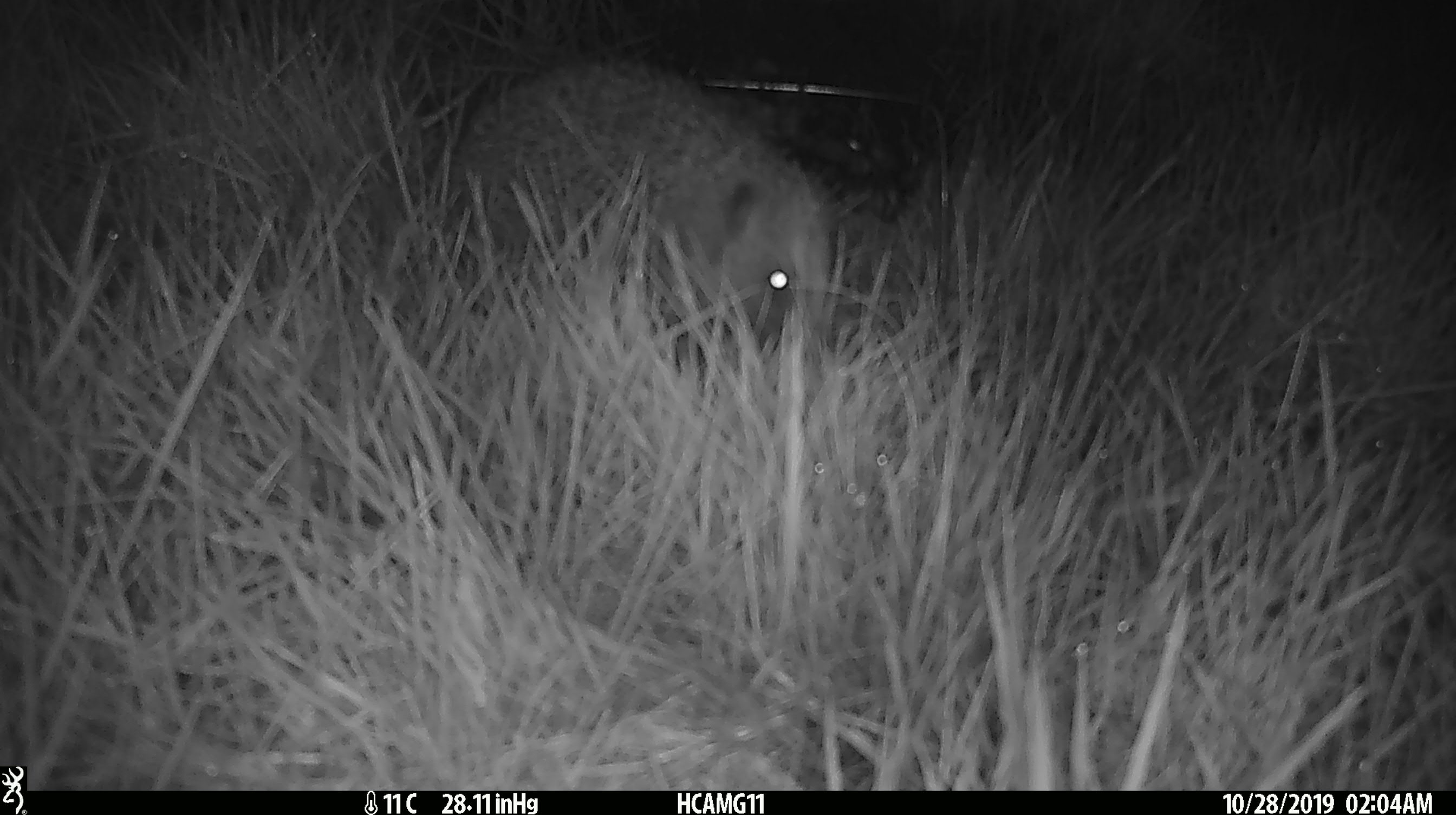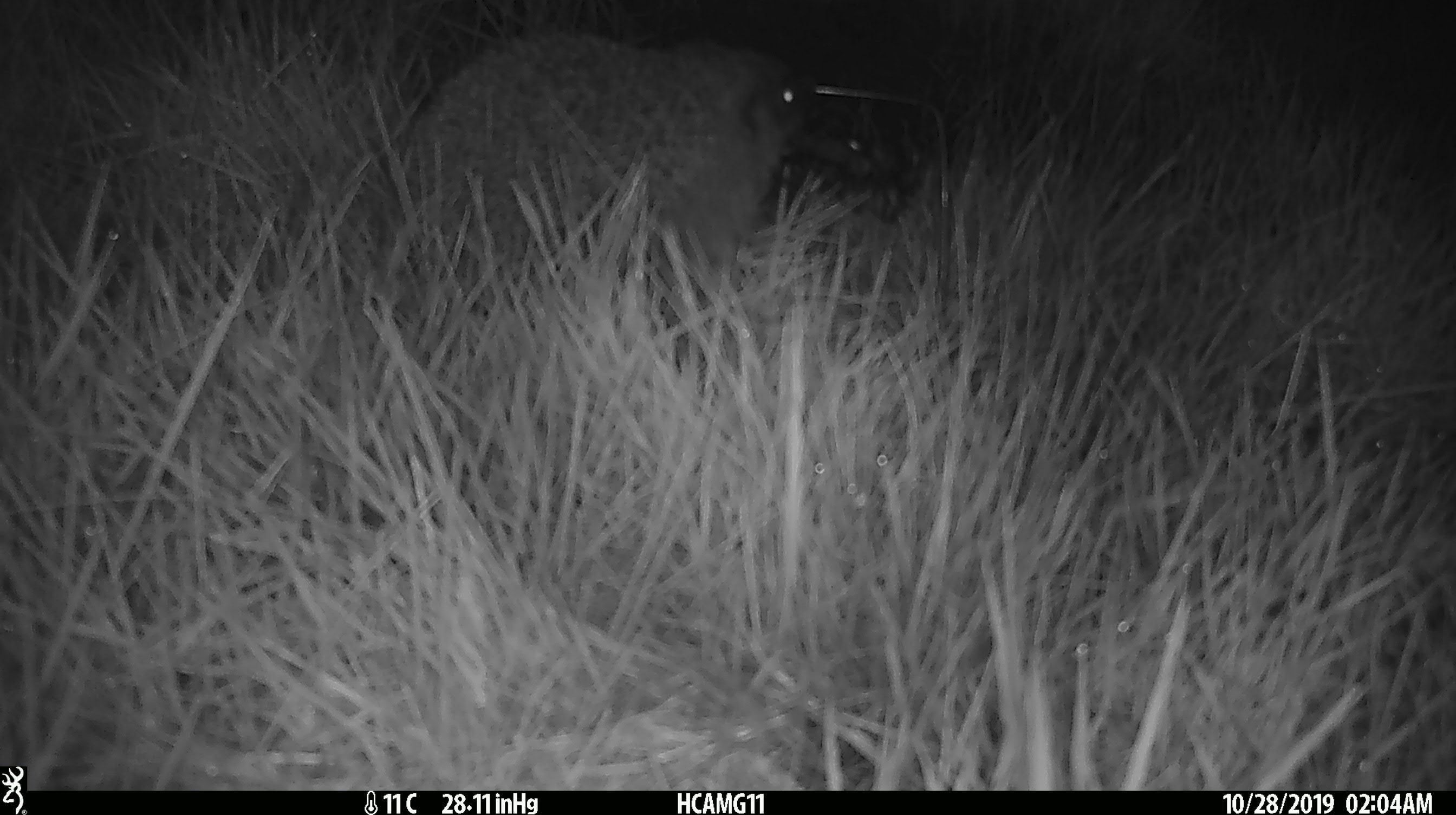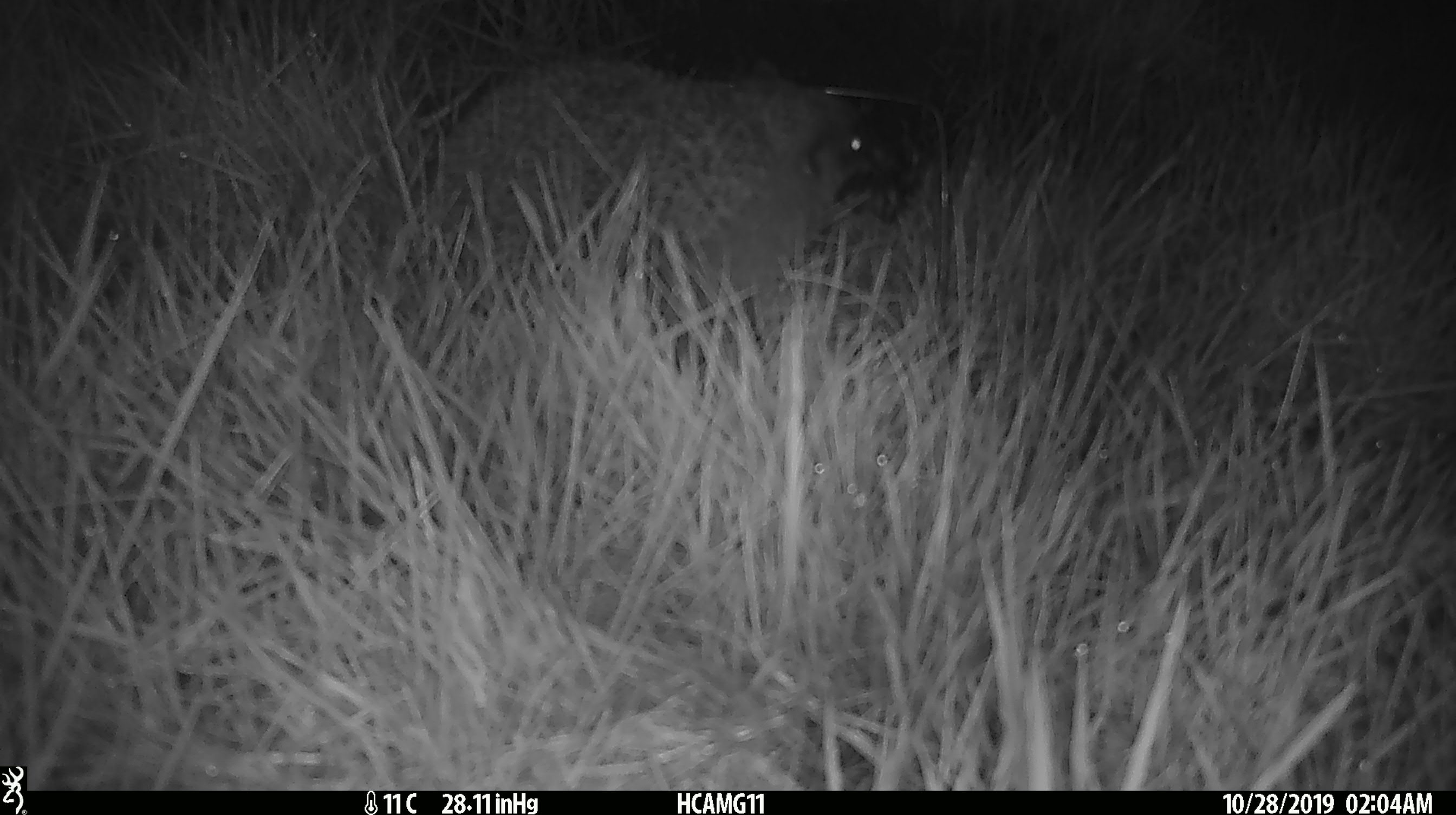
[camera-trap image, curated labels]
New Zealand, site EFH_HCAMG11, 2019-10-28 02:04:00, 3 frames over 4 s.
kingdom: Animalia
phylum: Chordata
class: Mammalia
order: Eulipotyphla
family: Erinaceidae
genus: Erinaceus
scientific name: Erinaceus europaeus europaeus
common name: european hedgehog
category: hedgehog